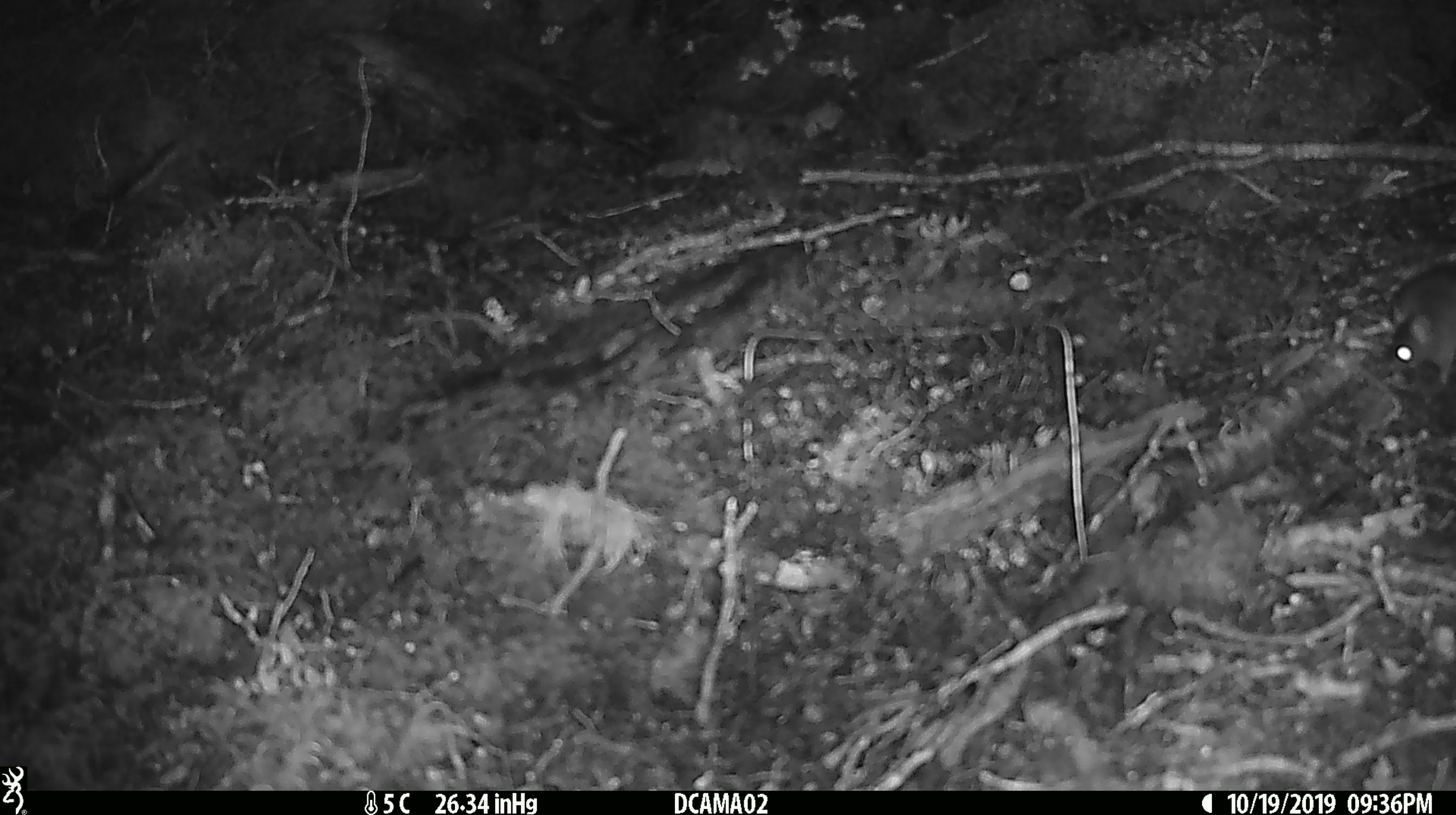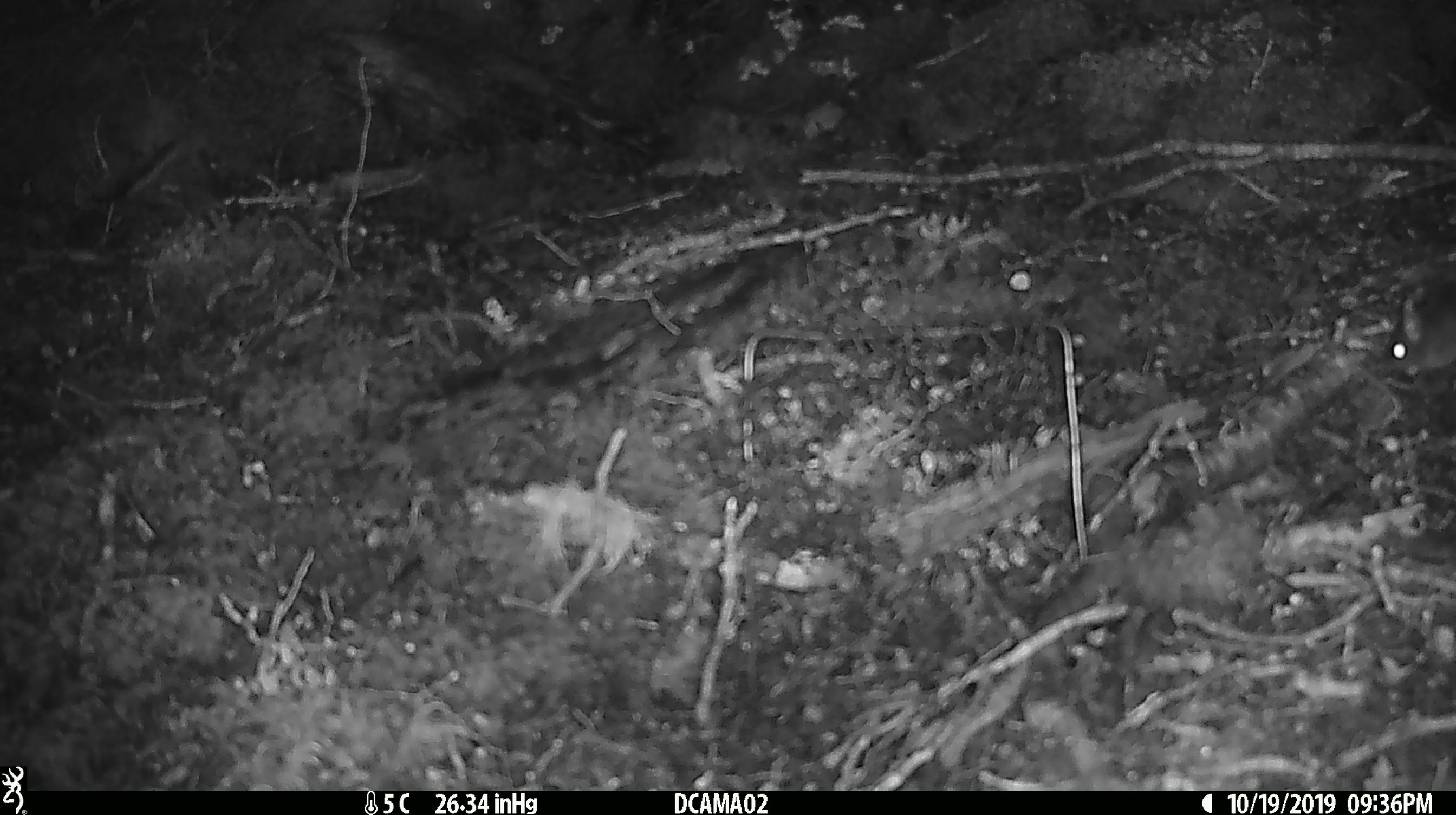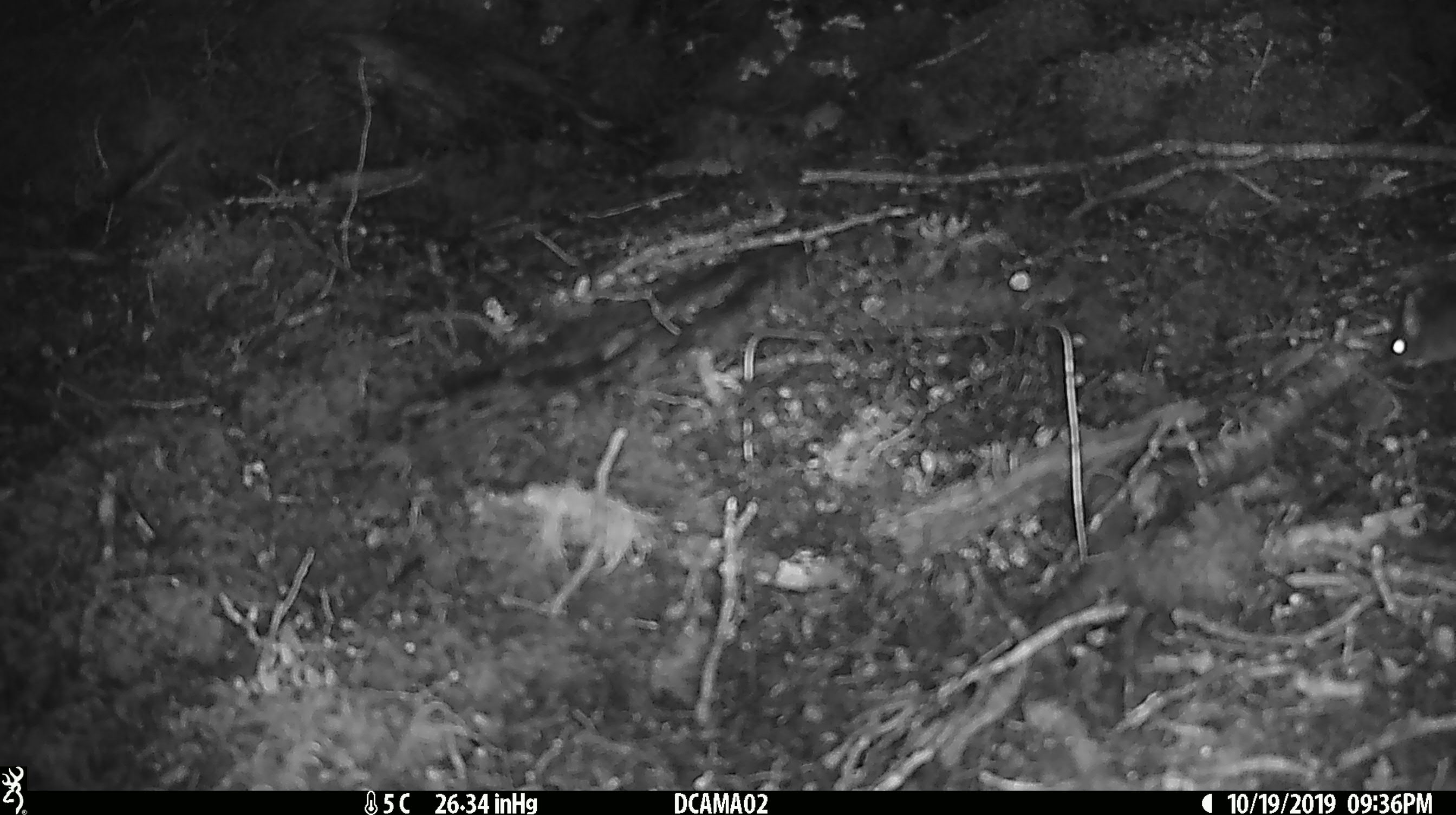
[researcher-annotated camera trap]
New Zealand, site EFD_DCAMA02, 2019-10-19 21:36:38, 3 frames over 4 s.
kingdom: Animalia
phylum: Chordata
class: Mammalia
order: Rodentia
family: Muridae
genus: Mus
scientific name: Mus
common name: mouse